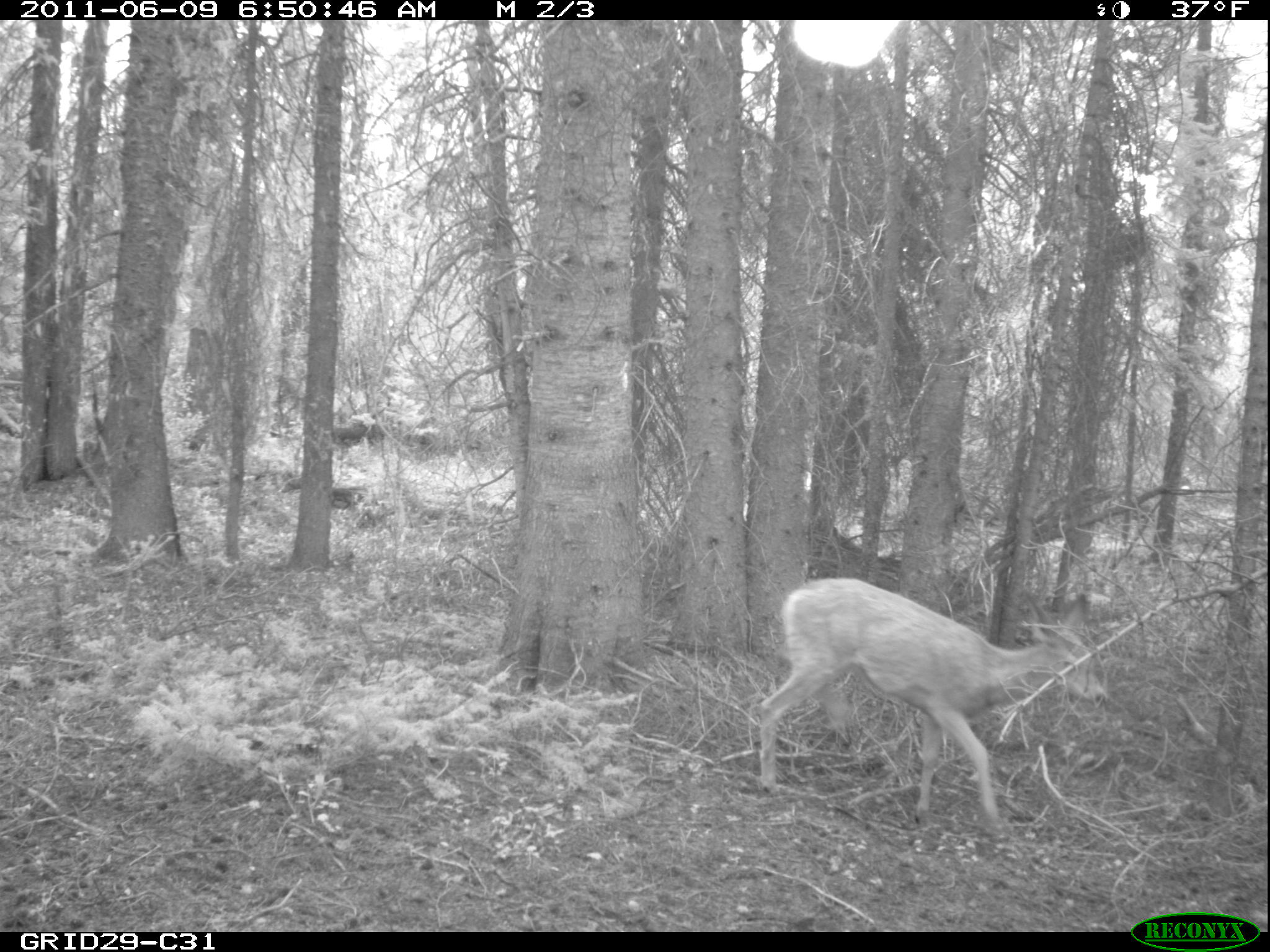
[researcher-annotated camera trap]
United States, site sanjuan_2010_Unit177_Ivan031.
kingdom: Animalia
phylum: Chordata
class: Mammalia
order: Artiodactyla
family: Cervidae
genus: Odocoileus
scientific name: Odocoileus hemionus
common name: mule deer